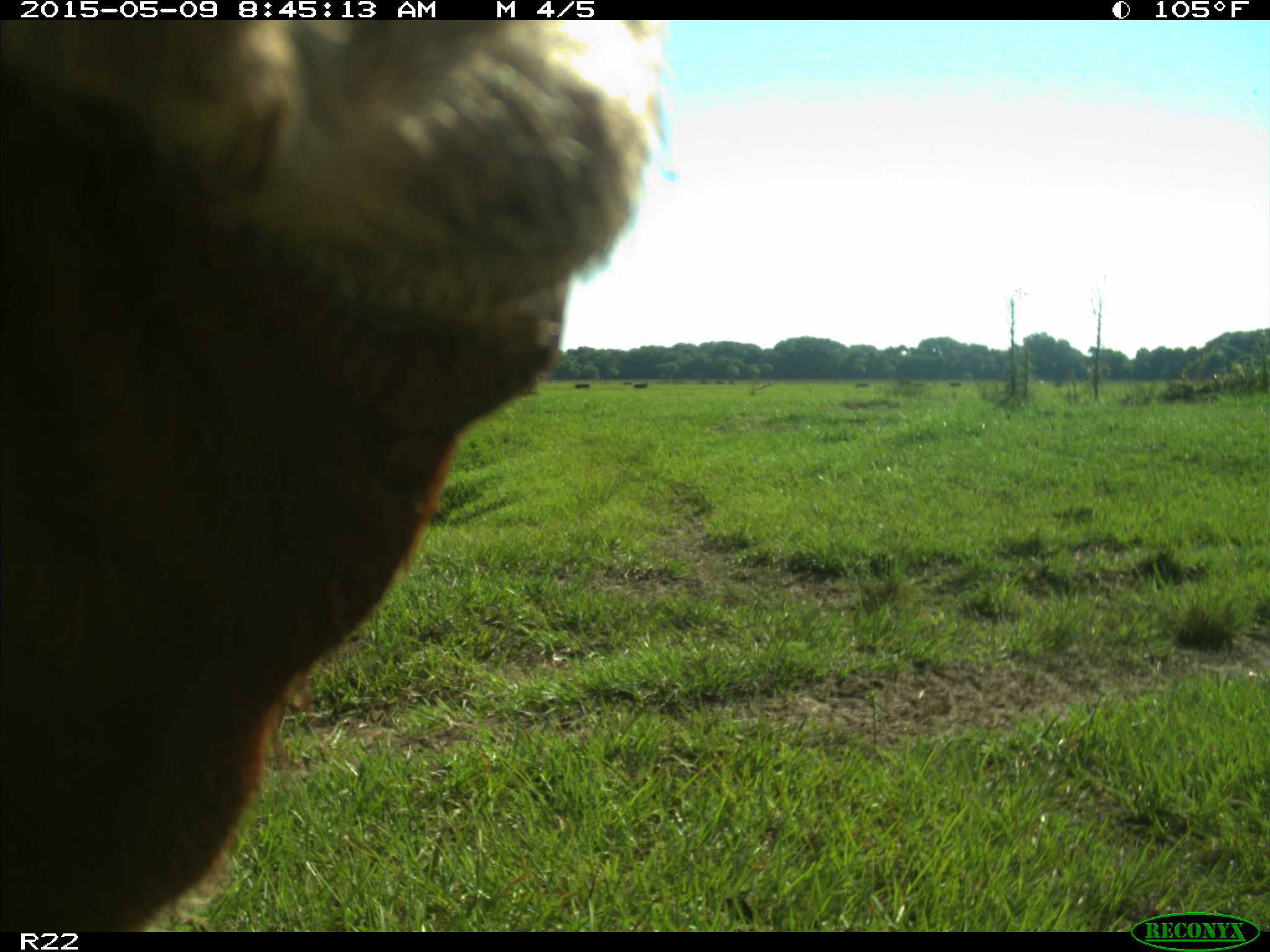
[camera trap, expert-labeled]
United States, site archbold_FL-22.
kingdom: Animalia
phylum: Chordata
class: Mammalia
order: Artiodactyla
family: Bovidae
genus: Bos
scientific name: Bos taurus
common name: domestic cow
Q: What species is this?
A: Bos taurus (domestic cow).